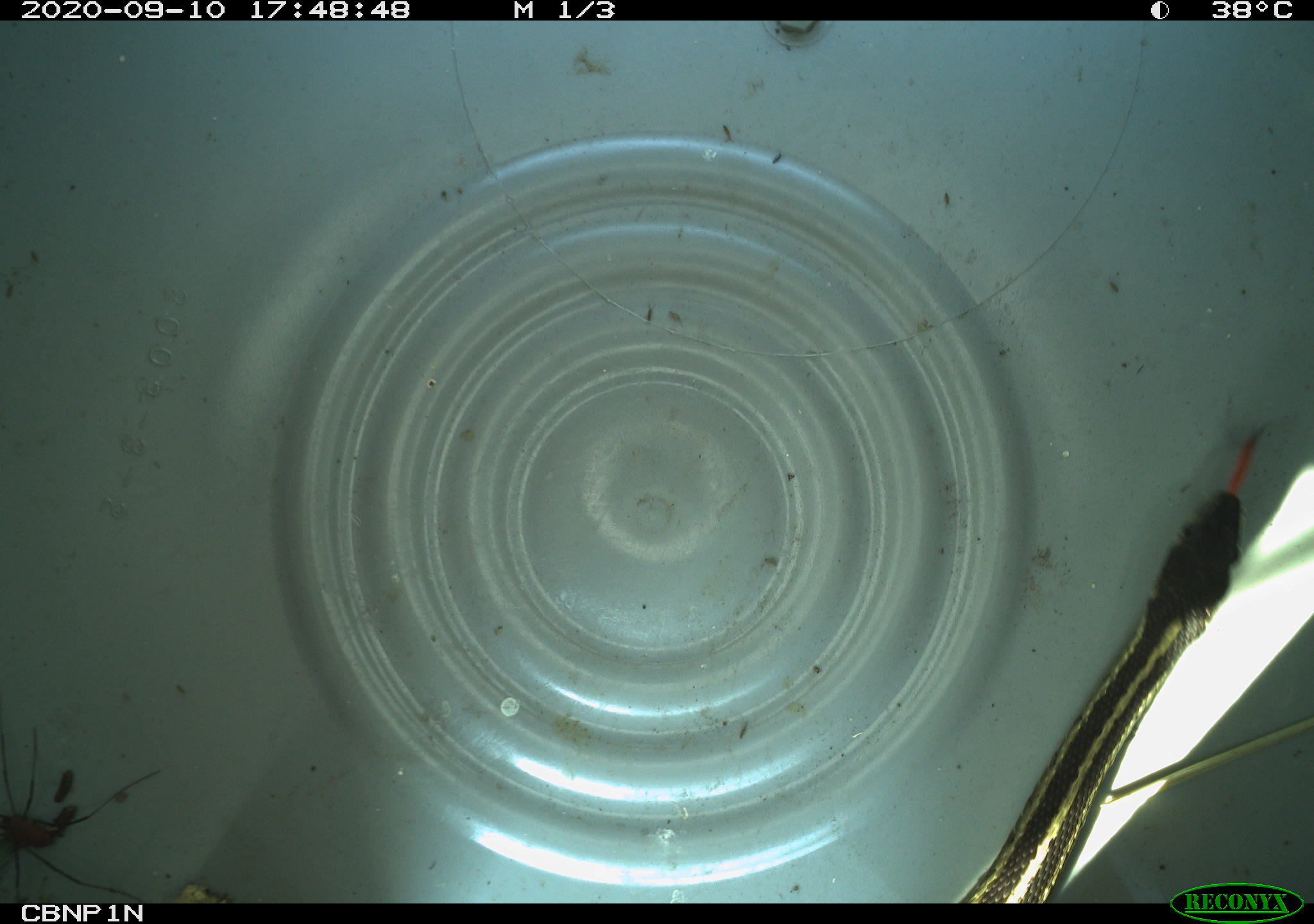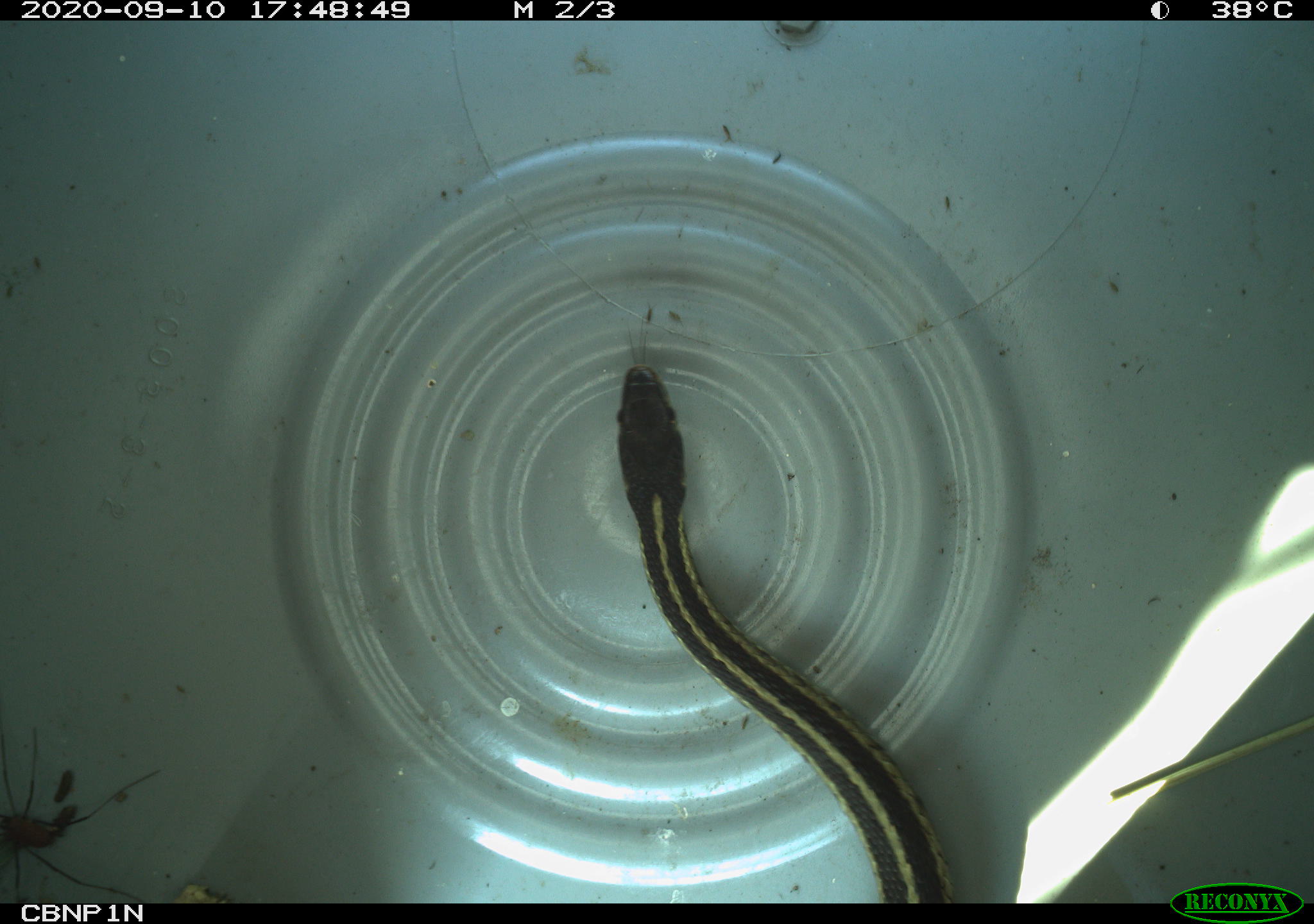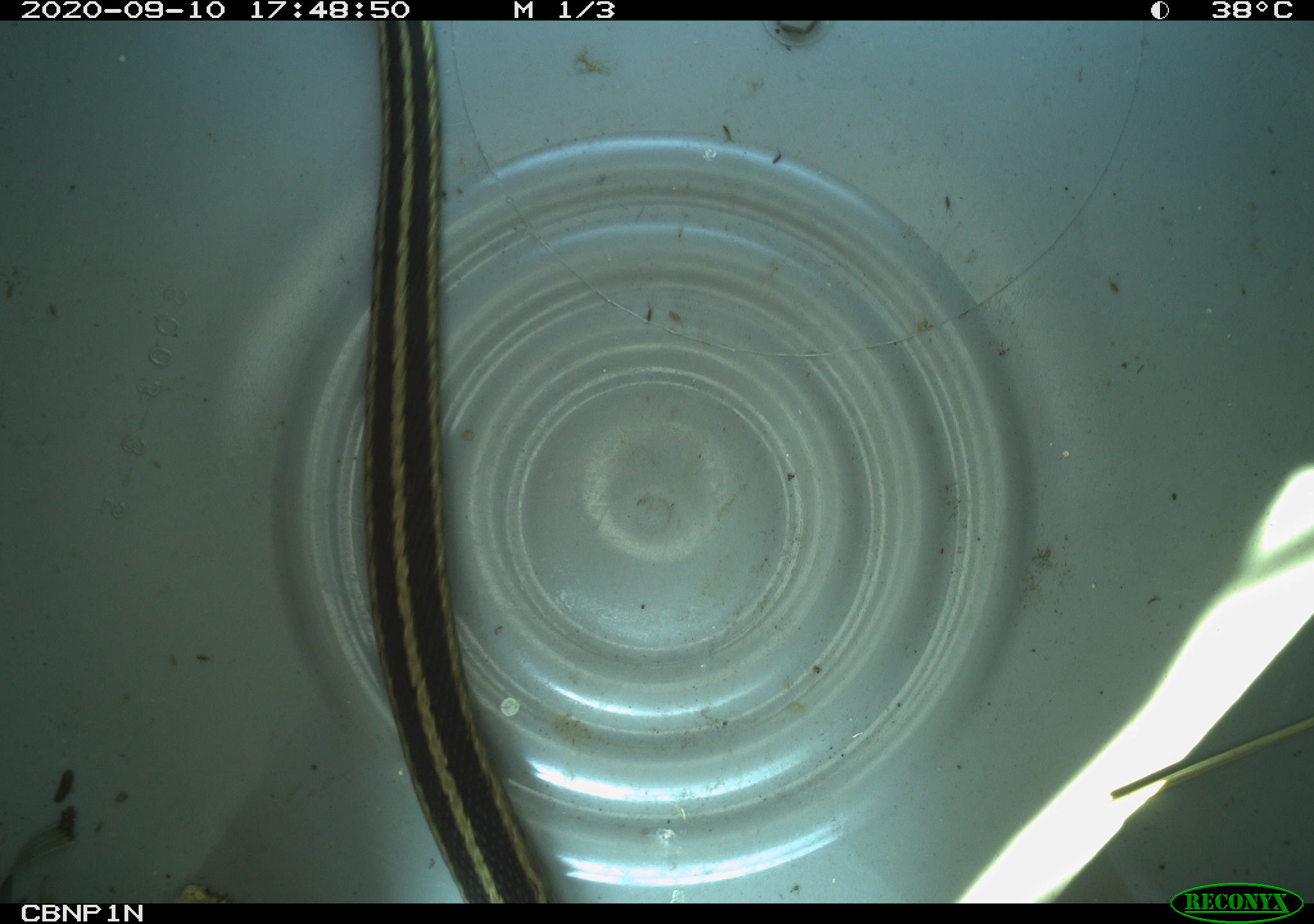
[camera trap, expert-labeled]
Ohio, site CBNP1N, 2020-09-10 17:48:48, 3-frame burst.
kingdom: Animalia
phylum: Chordata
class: Reptilia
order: Squamata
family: Colubridae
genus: Thamnophis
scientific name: Thamnophis sirtalis sirtalis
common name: eastern gartersnake